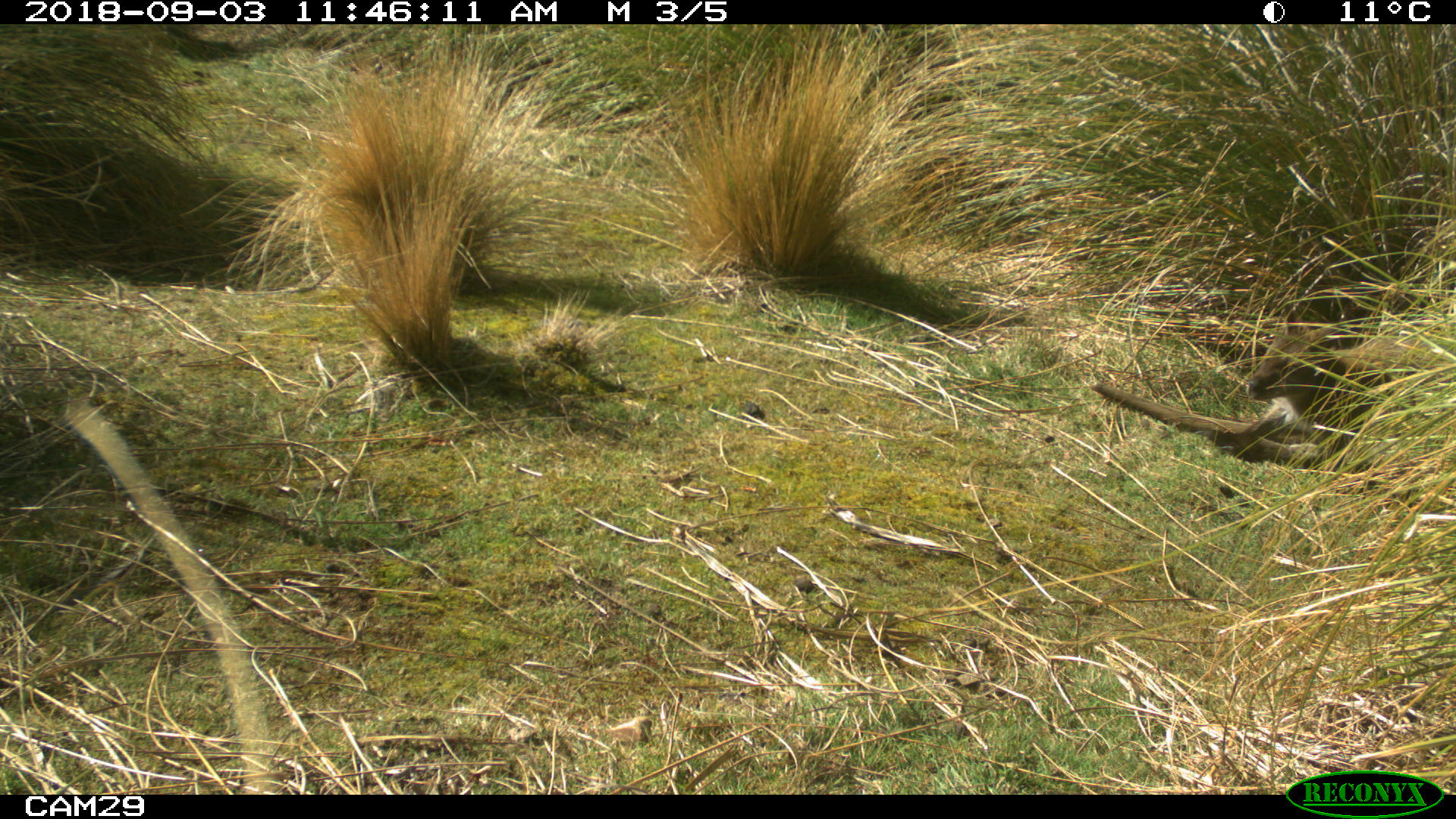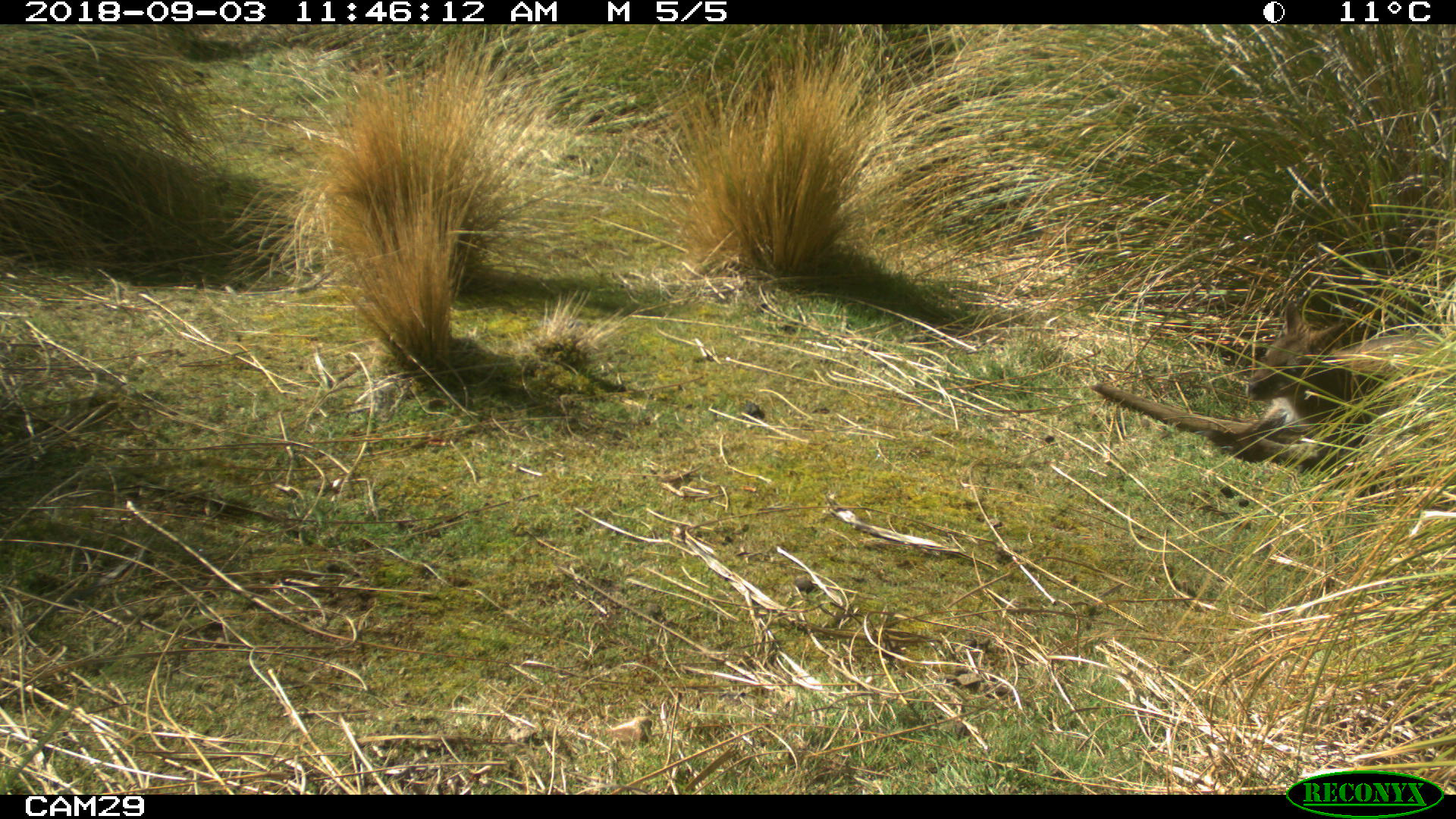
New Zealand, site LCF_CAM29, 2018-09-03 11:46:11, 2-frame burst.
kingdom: Animalia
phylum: Chordata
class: Mammalia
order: Diprotodontia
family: Macropodidae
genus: Notamacropus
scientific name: Notamacropus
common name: wallaby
Wallaby (Notamacropus).